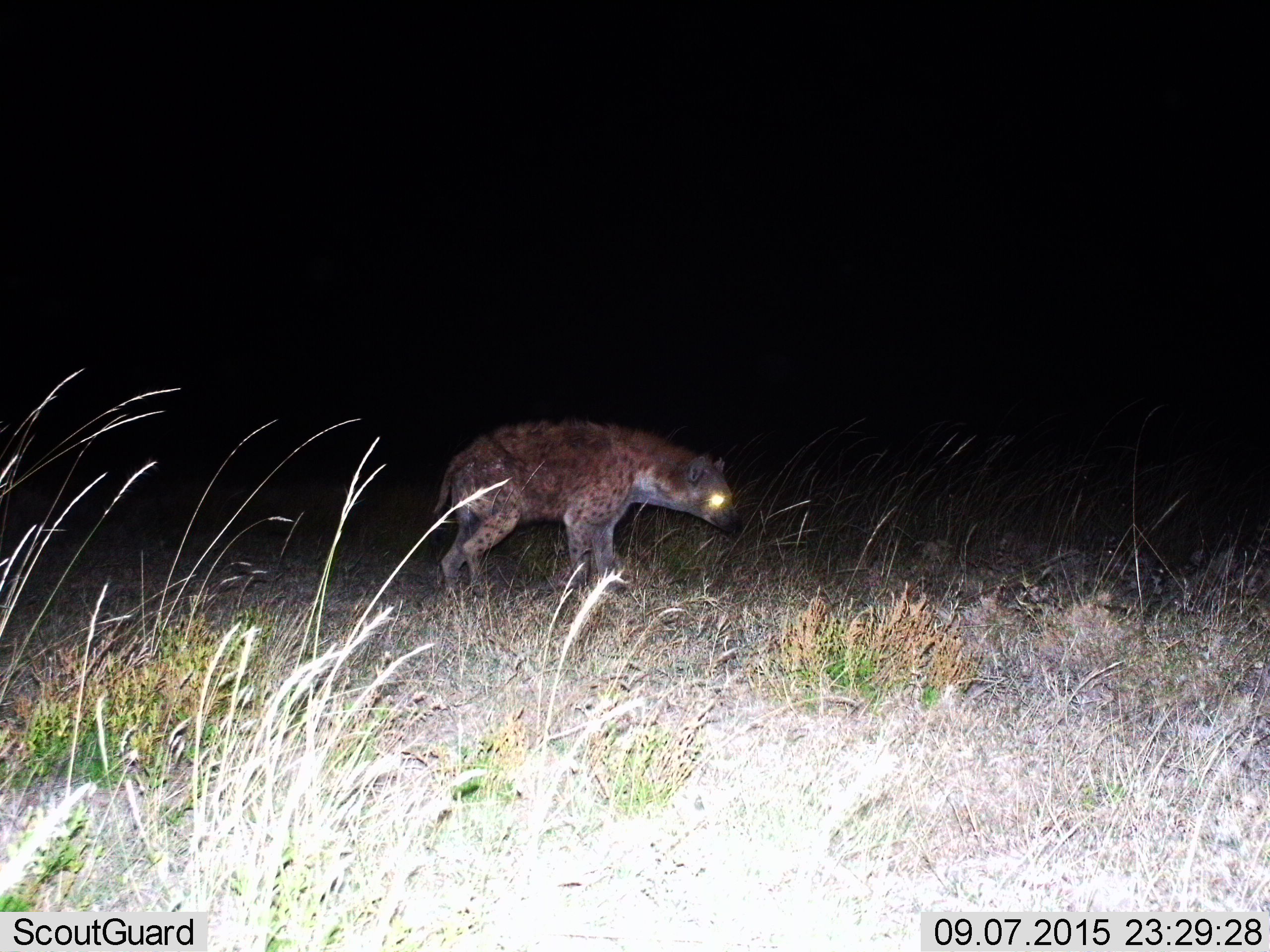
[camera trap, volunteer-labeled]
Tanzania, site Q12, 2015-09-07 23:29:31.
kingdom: Animalia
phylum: Chordata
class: Mammalia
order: Carnivora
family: Hyaenidae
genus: Crocuta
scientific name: Crocuta crocuta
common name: spotted hyena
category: hyenaspotted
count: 1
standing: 78%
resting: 0%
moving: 22%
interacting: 0%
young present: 11%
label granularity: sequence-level